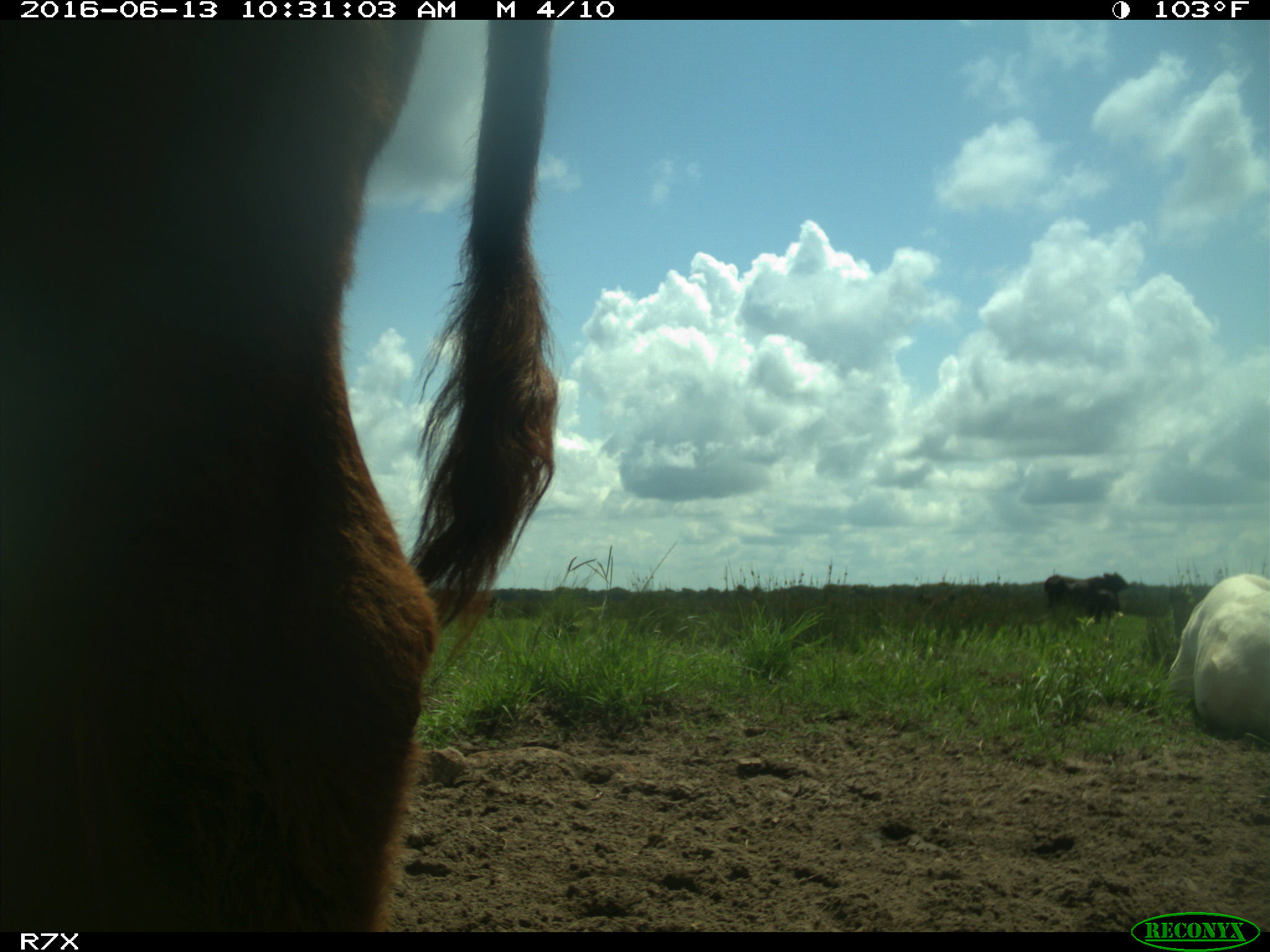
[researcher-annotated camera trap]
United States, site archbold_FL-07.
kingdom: Animalia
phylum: Chordata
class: Mammalia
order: Artiodactyla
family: Bovidae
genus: Bos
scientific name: Bos taurus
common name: domestic cow